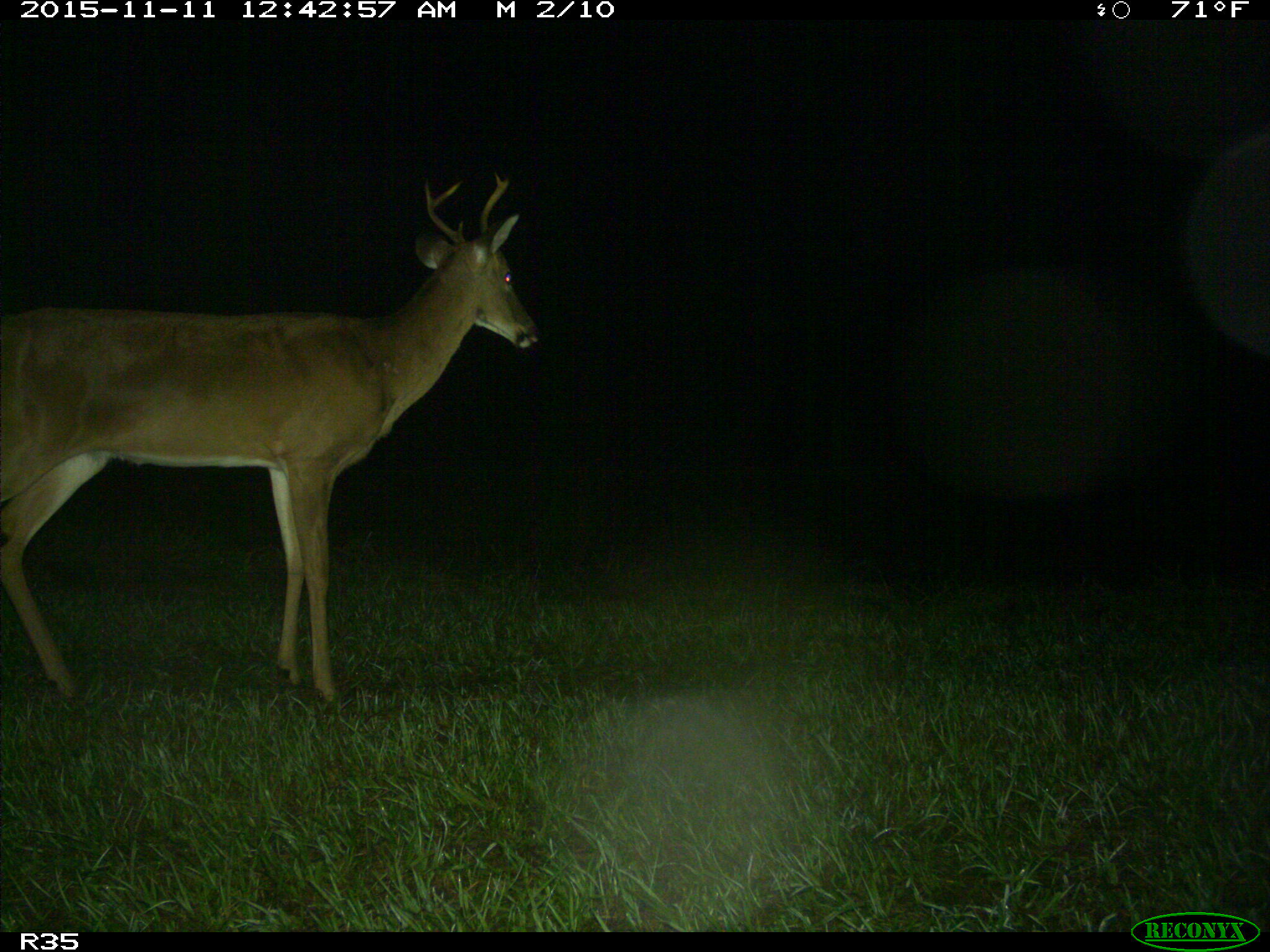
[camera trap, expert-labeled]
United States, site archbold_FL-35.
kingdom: Animalia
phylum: Chordata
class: Mammalia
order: Artiodactyla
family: Cervidae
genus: Odocoileus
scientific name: Odocoileus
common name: deer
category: unidentified deer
Unidentified deer (deer) (Odocoileus).